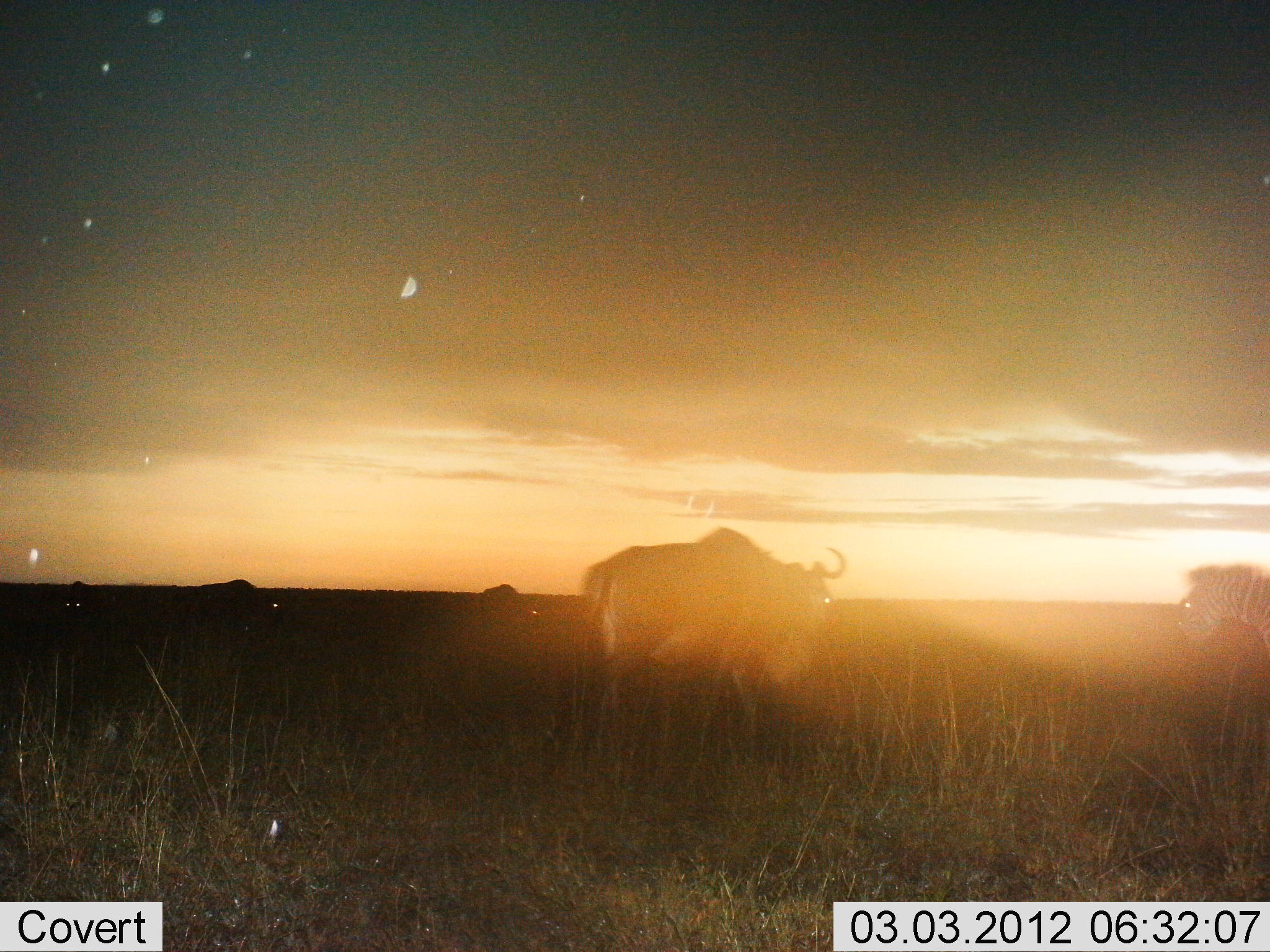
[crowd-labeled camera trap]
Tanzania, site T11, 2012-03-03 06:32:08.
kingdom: Animalia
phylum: Chordata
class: Mammalia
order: Artiodactyla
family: Bovidae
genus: Connochaetes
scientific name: Connochaetes taurinus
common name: blue wildebeest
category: wildebeest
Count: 3.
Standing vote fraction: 80%.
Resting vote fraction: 0%.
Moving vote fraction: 15%.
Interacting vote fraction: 0%.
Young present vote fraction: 0%.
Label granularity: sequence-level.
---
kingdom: Animalia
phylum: Chordata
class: Mammalia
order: Perissodactyla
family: Equidae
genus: Equus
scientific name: Equus quagga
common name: plains zebra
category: zebra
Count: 1.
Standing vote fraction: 79%.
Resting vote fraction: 0%.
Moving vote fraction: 7%.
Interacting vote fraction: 0%.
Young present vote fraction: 0%.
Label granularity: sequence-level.